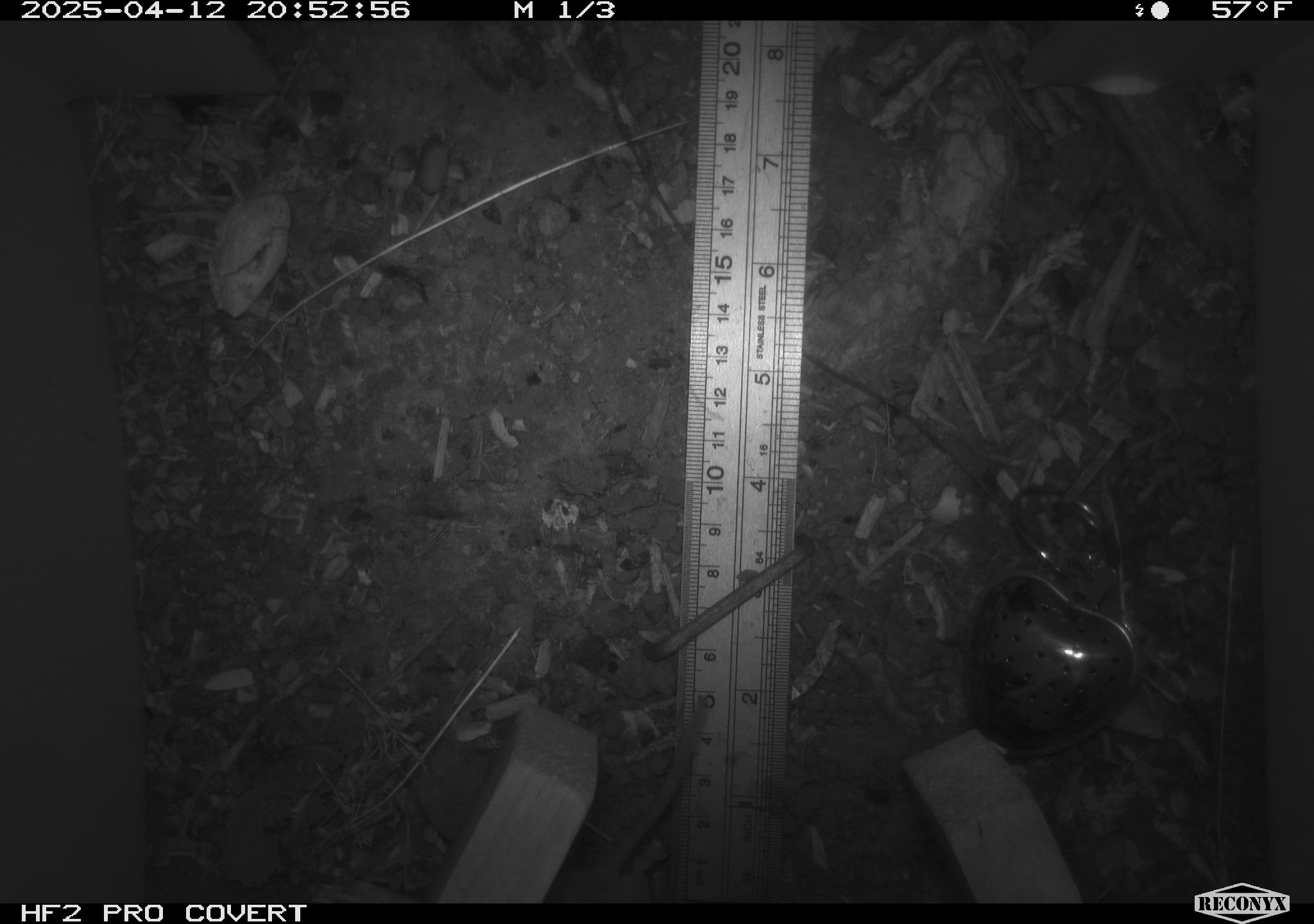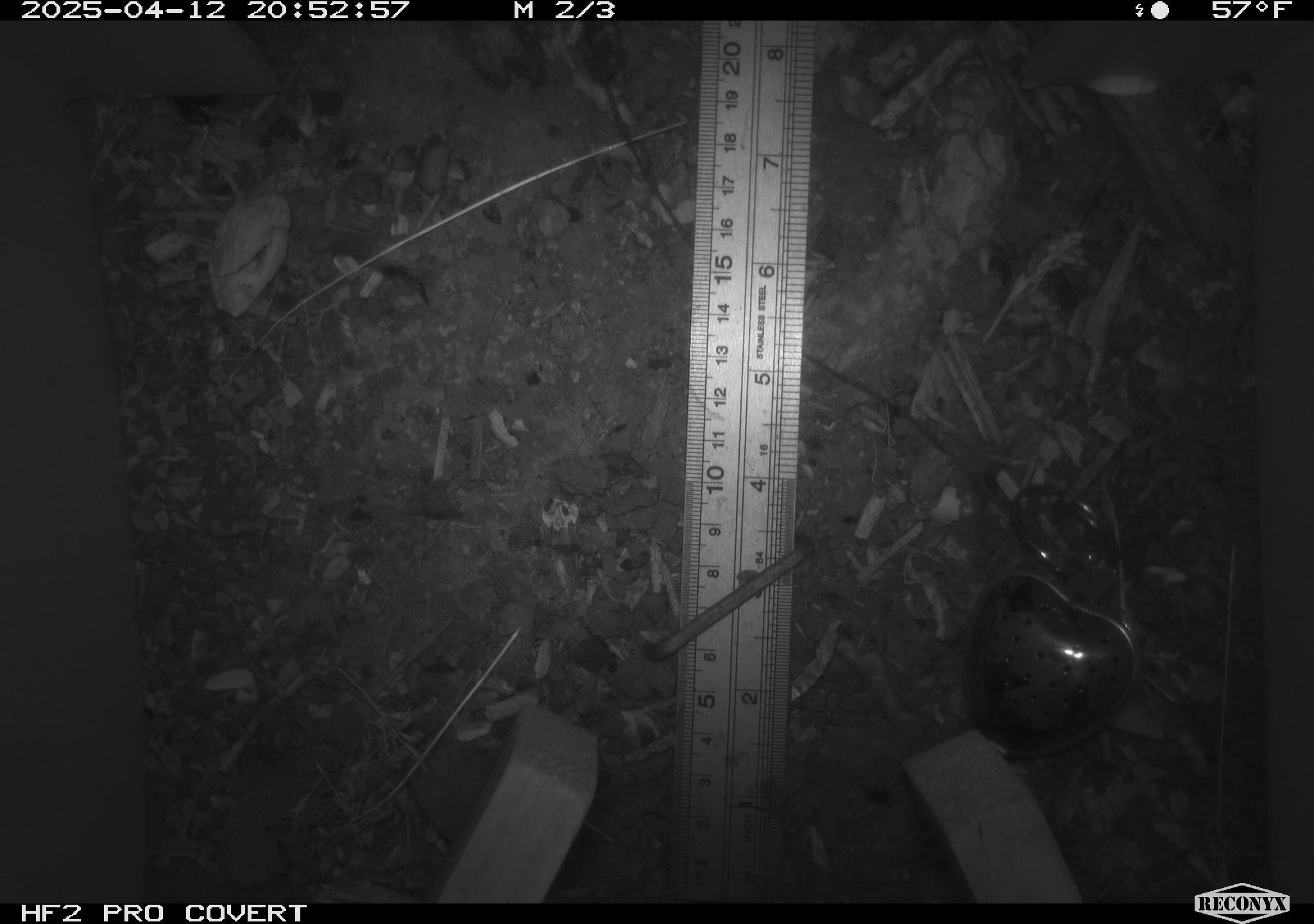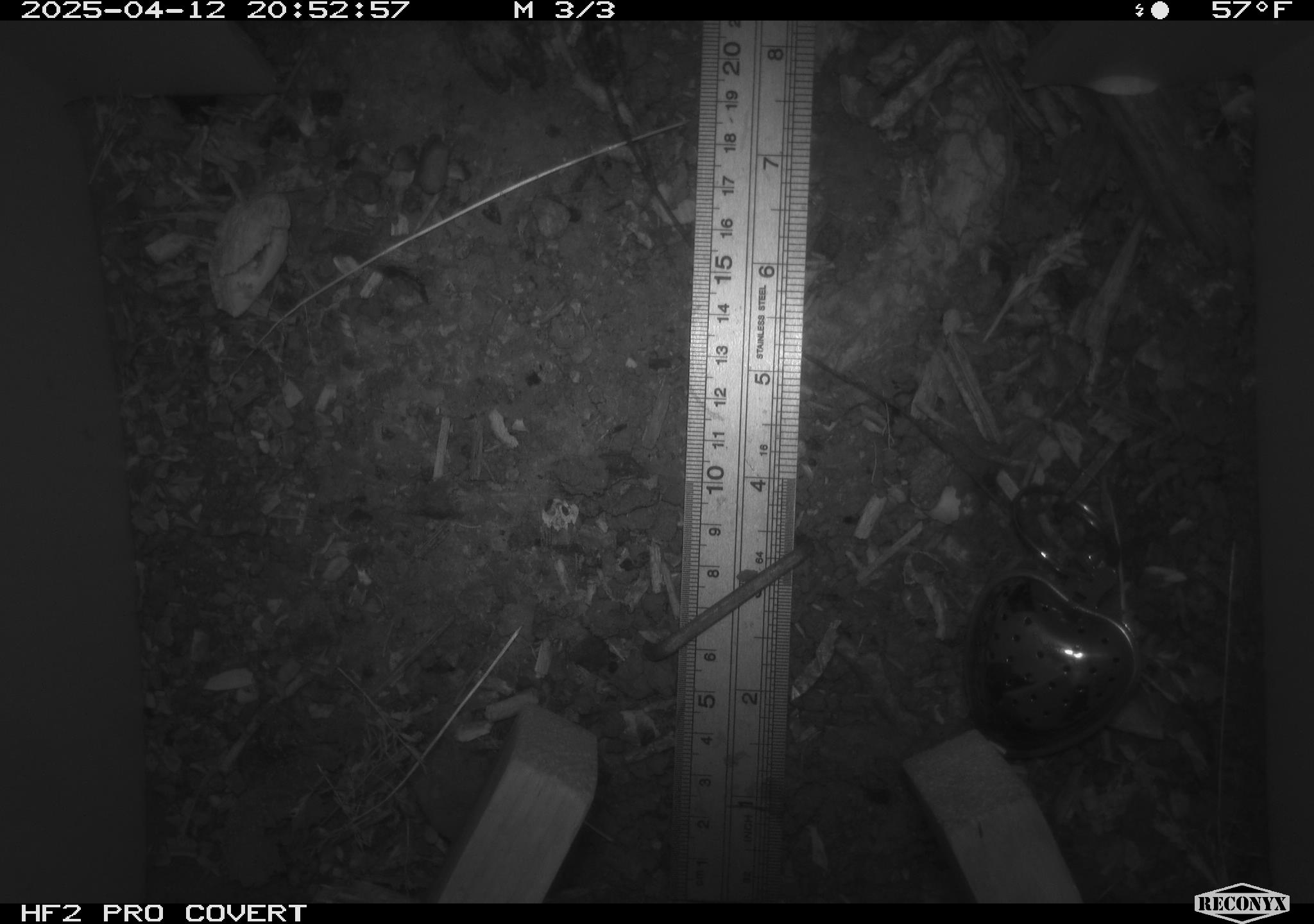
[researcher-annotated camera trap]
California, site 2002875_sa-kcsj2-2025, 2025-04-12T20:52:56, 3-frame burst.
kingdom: Animalia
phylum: Chordata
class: Mammalia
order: Rodentia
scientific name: Rodentia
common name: rodent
Rodent (Rodentia).